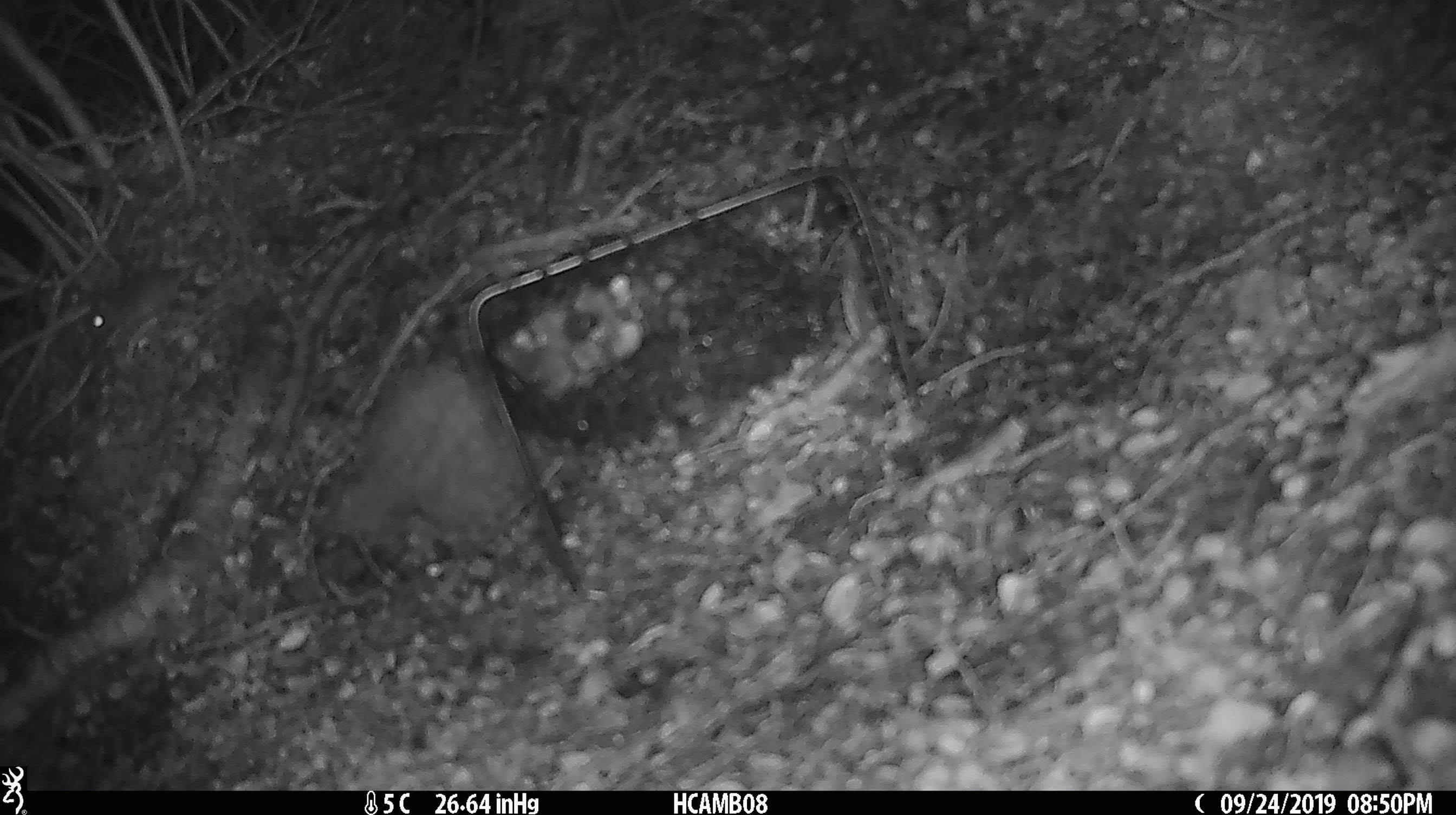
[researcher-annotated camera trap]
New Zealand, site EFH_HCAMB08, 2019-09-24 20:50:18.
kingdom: Animalia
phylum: Chordata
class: Mammalia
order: Rodentia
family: Muridae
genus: Mus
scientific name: Mus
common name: mouse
Mouse (Mus).